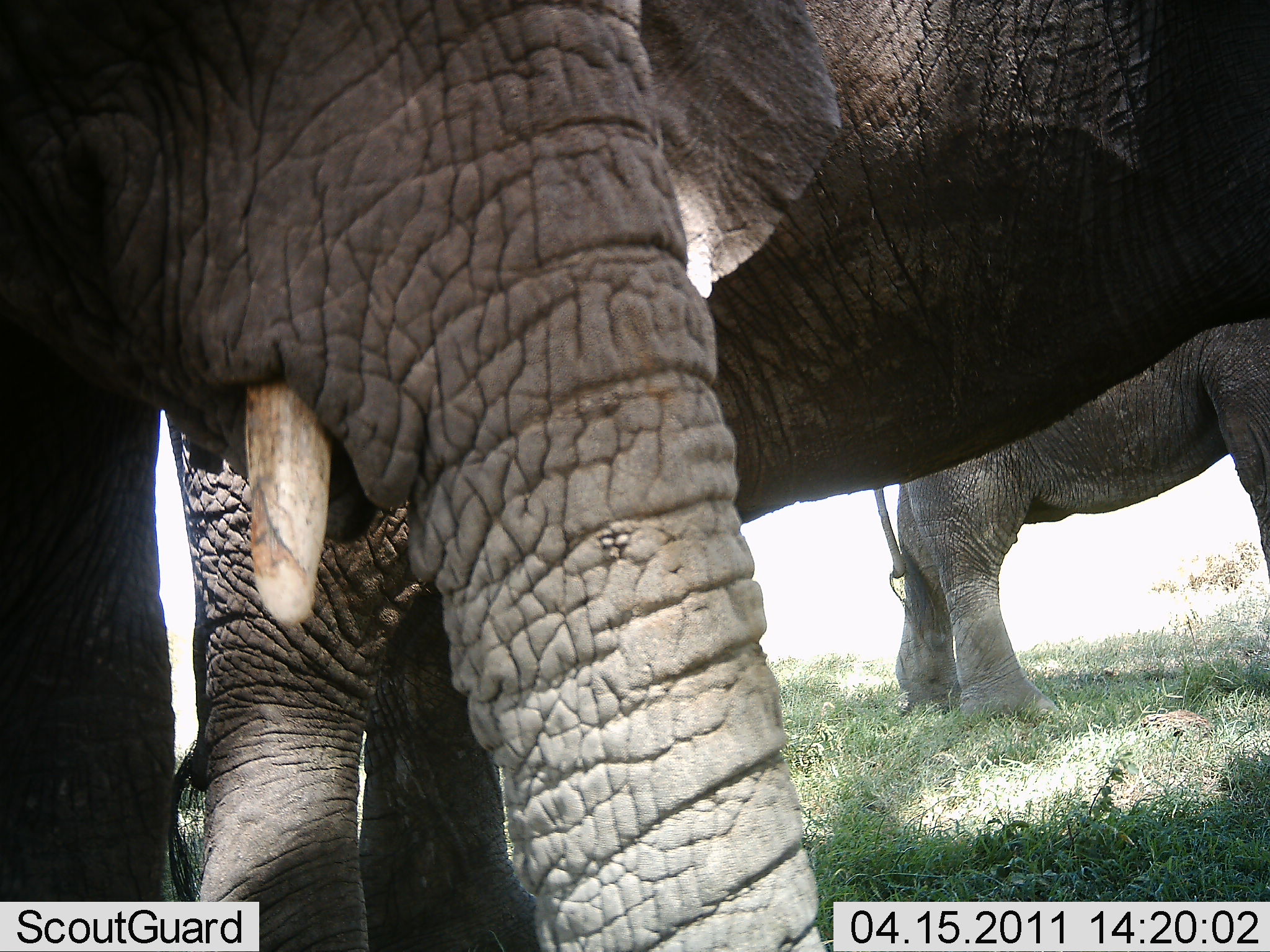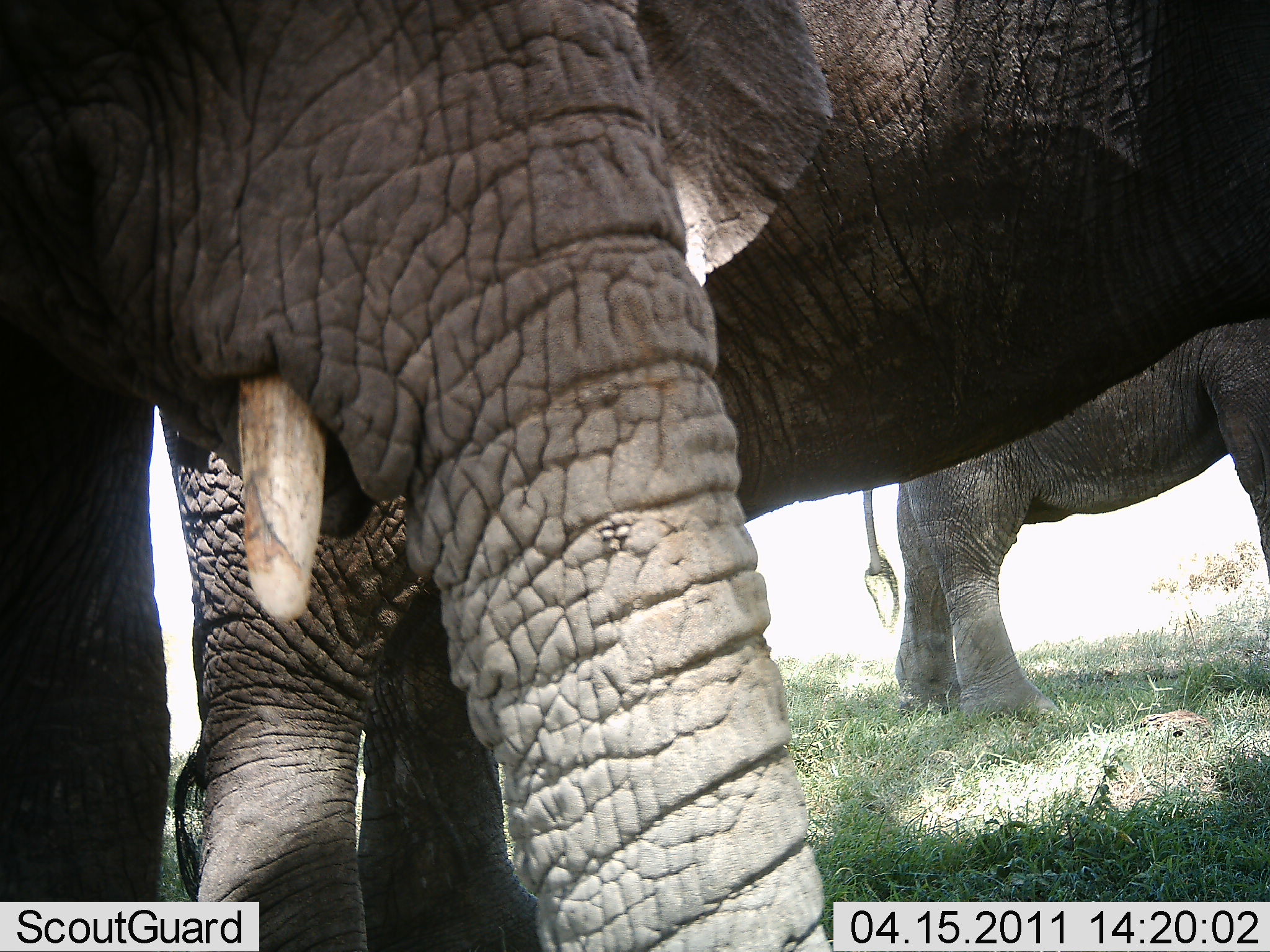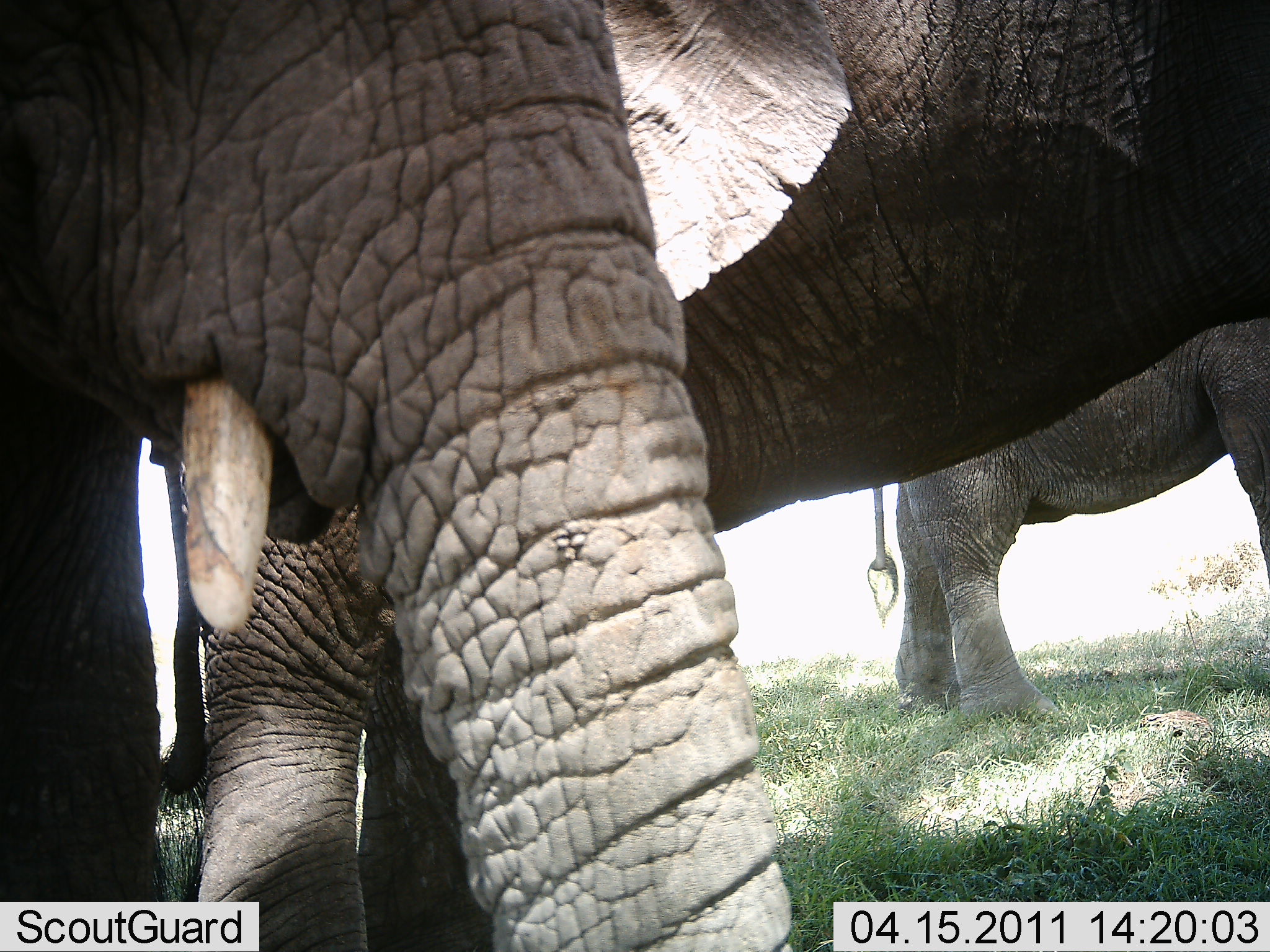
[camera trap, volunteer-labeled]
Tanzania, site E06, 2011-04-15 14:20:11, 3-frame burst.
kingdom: Animalia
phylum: Chordata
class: Mammalia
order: Proboscidea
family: Elephantidae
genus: Loxodonta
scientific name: Loxodonta africana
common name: african bush elephant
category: elephant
Elephant (african bush elephant) (Loxodonta africana), count 3. Behavior (volunteer vote fractions): standing 100%, resting 27%, moving 0%, interacting 27%. Young present (vote fraction): 0%. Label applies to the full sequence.